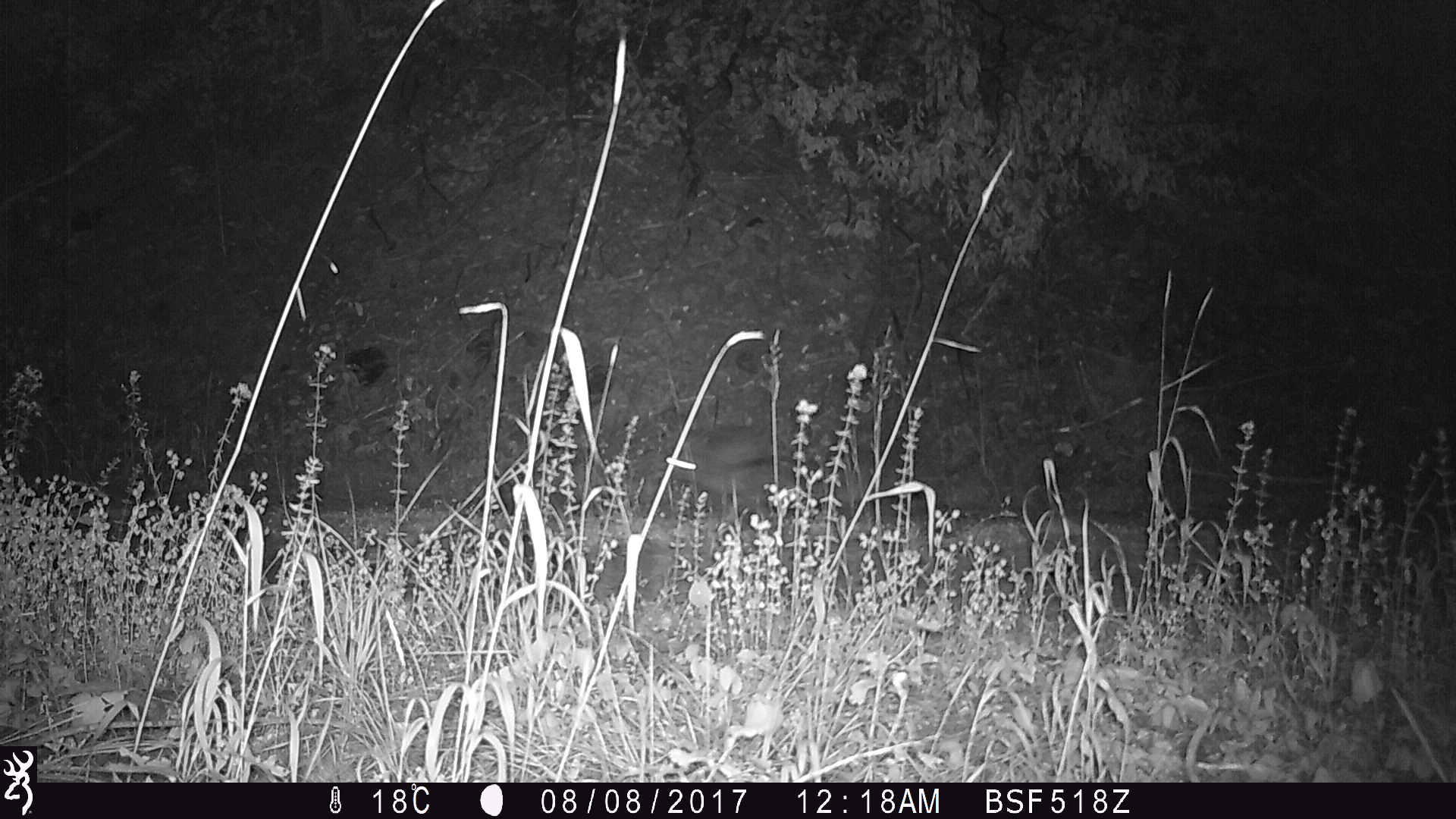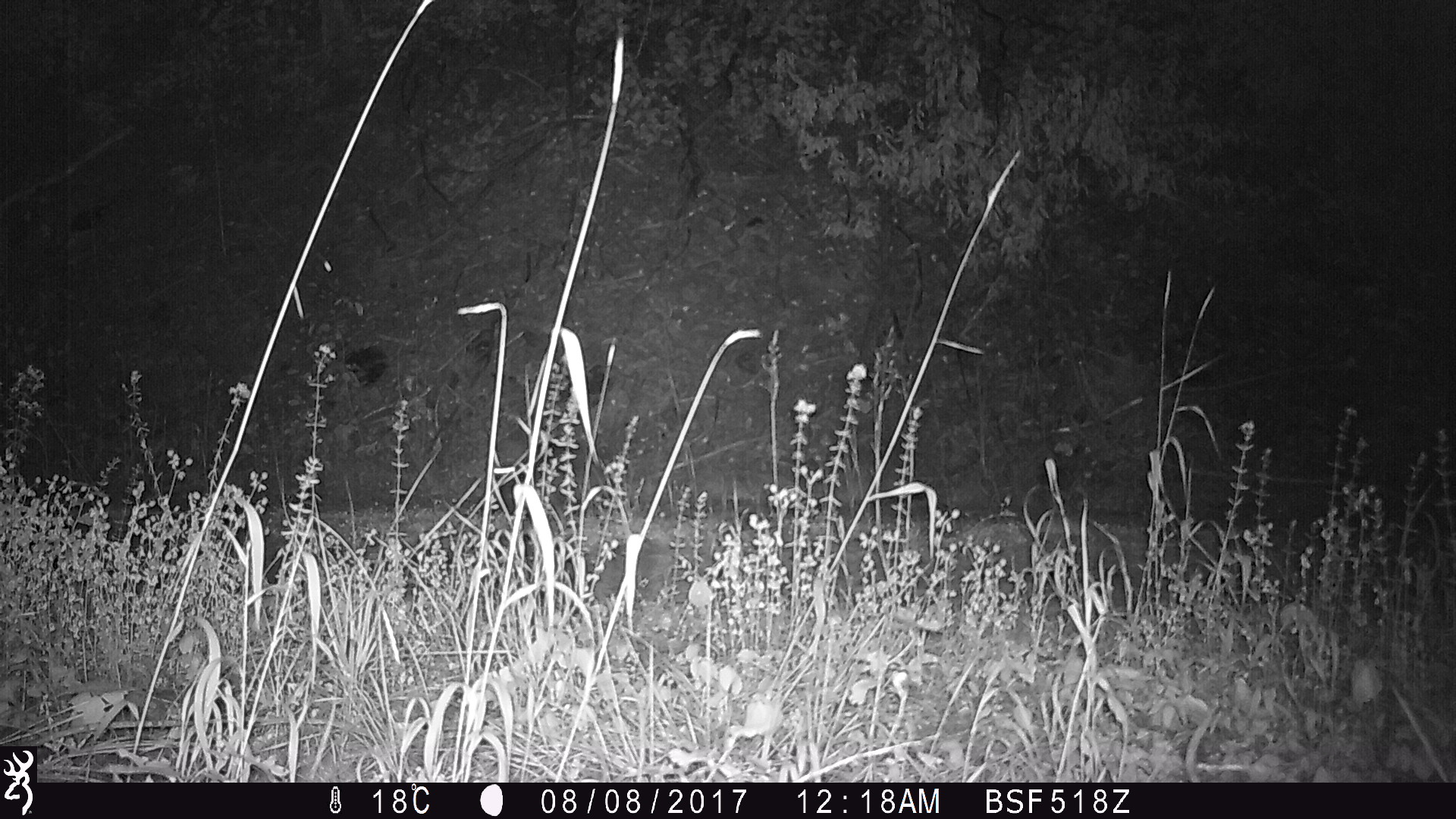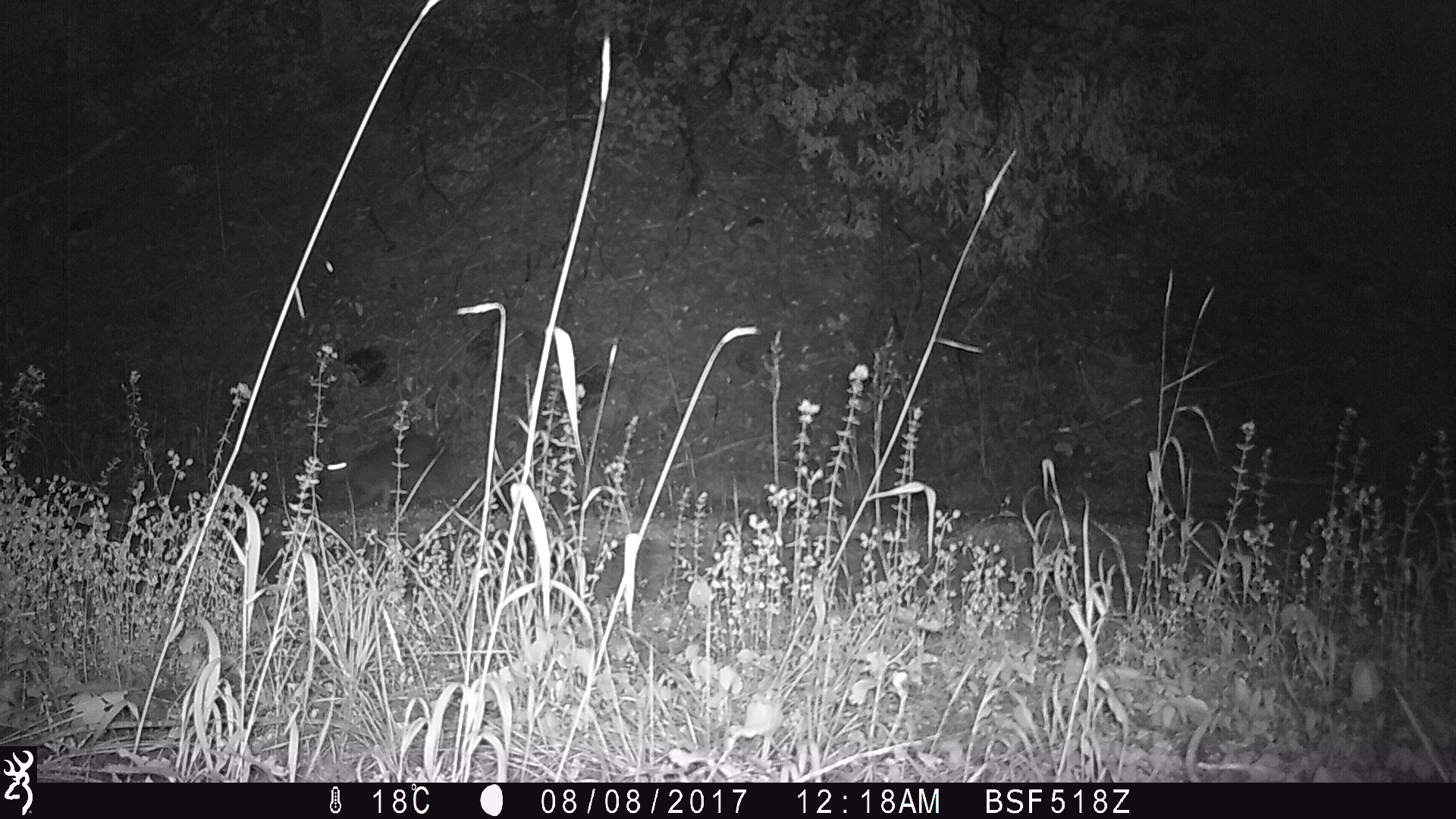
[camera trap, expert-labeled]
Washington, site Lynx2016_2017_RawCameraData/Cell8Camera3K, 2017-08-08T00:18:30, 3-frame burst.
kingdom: Animalia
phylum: Chordata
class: Mammalia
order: Lagomorpha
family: Leporidae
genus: Lepus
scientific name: Lepus americanus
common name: snowshoe hare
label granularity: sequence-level